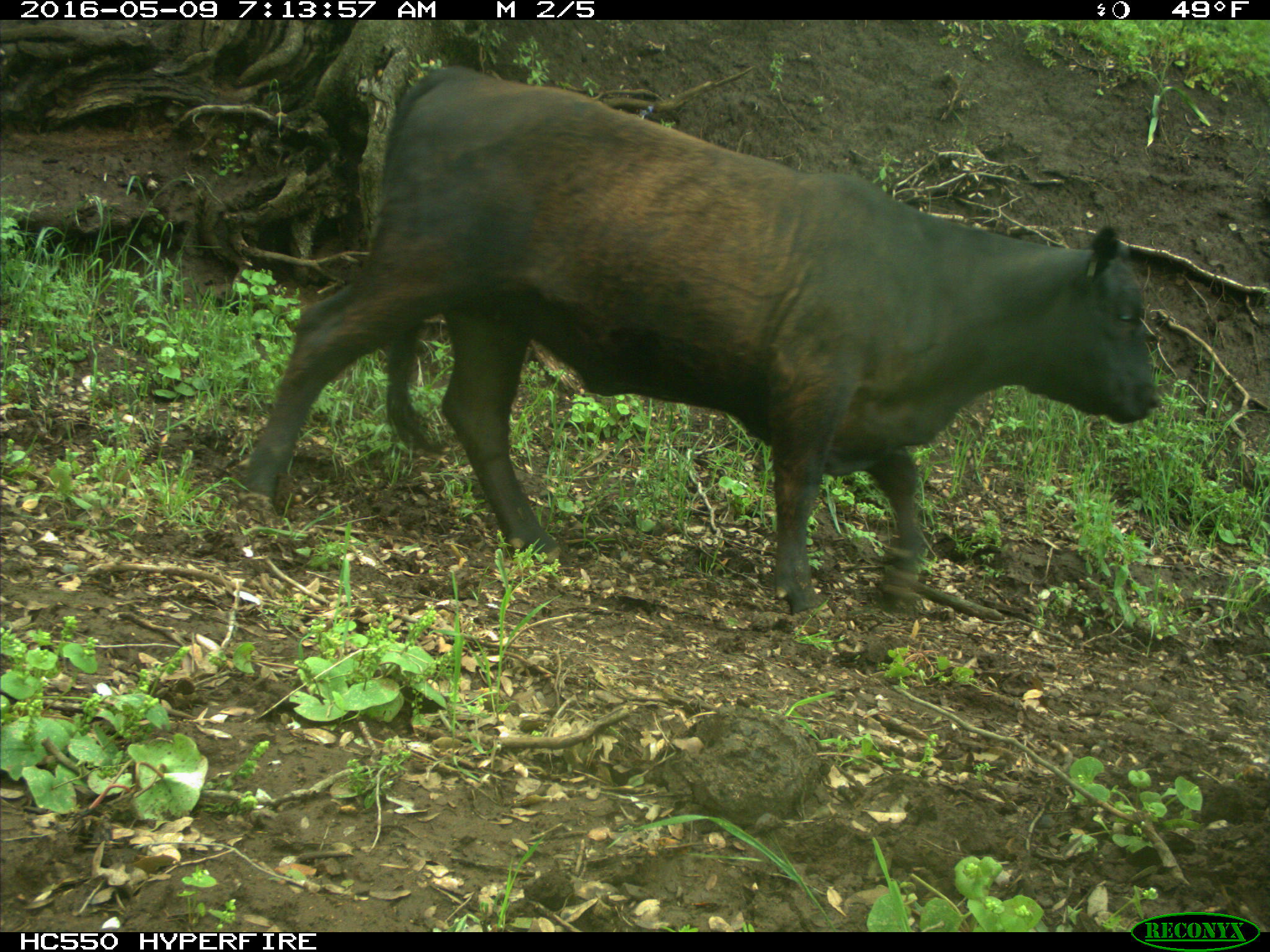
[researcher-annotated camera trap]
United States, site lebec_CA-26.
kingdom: Animalia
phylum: Chordata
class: Mammalia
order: Artiodactyla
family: Bovidae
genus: Bos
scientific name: Bos taurus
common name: domestic cow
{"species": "Bos taurus (domestic cow)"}